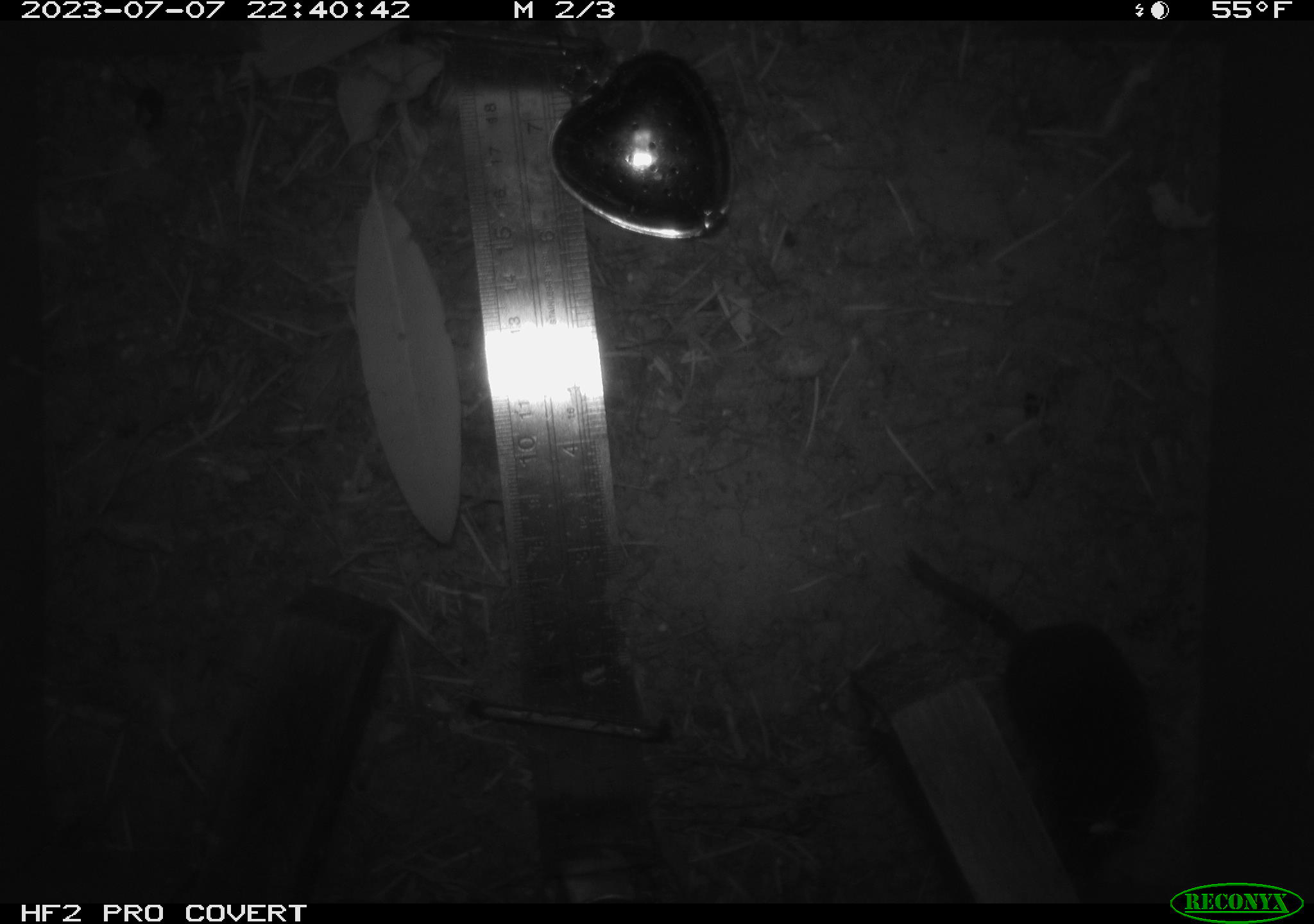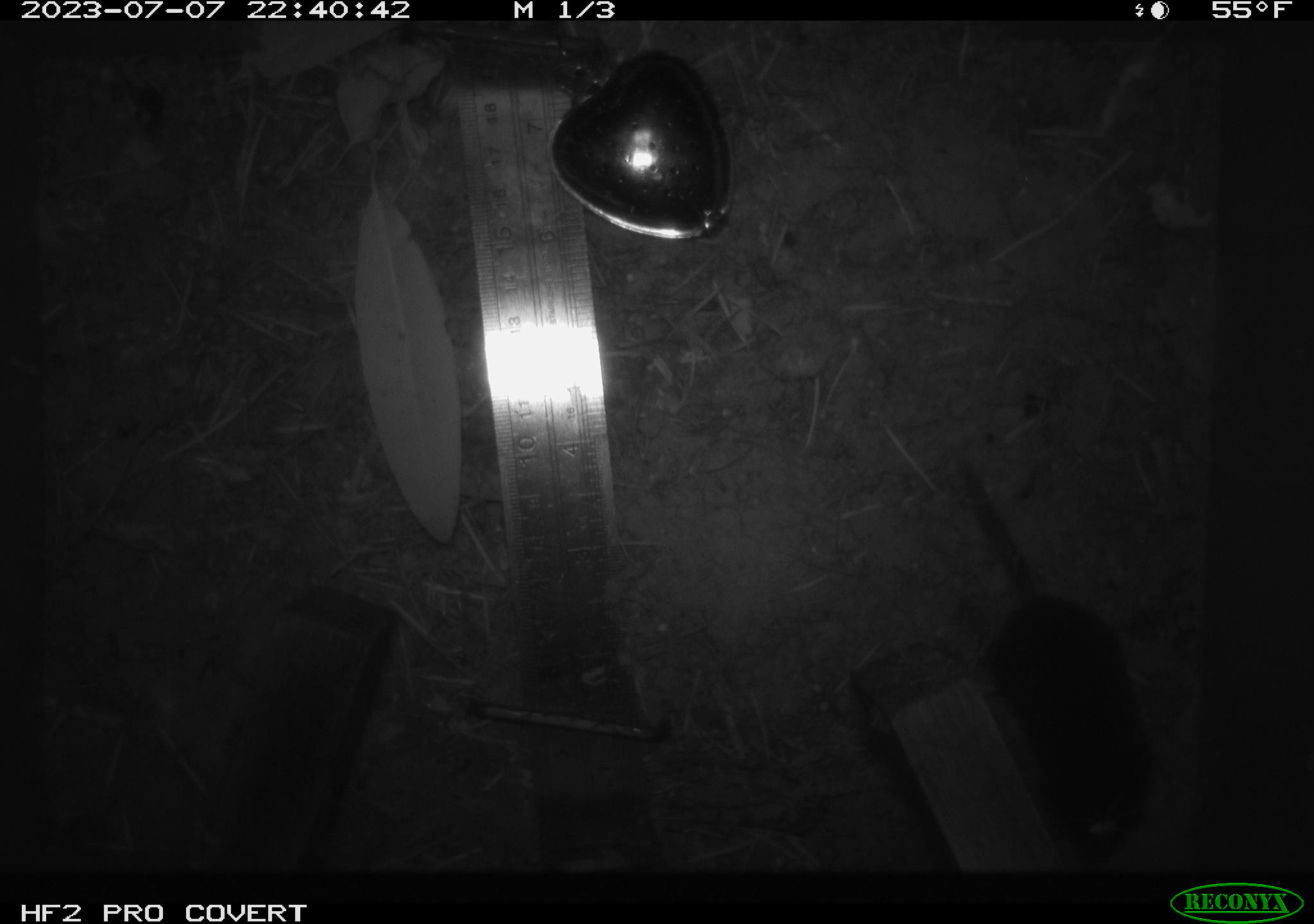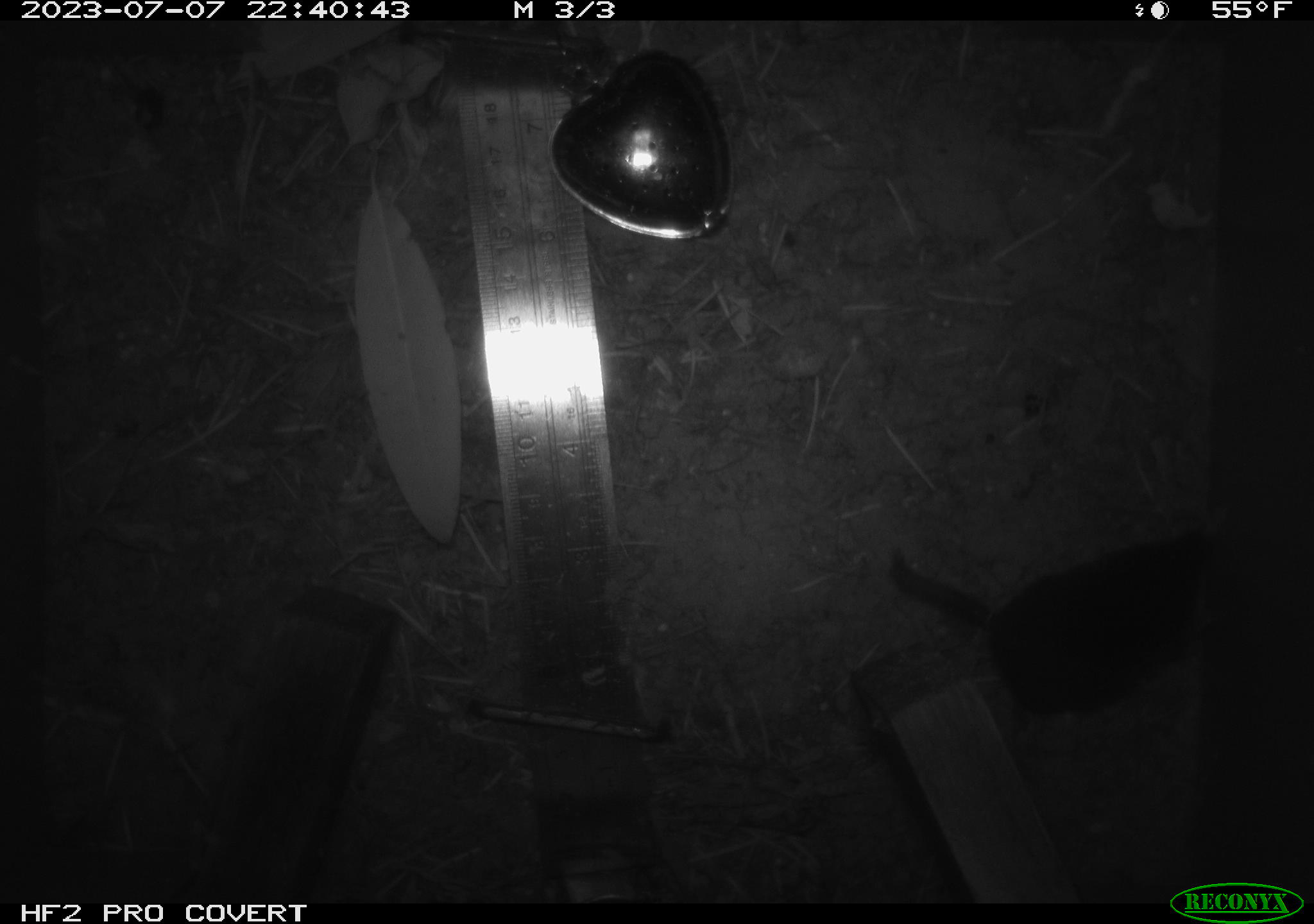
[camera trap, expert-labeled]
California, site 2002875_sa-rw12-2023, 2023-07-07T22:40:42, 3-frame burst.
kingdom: Animalia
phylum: Chordata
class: Mammalia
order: Eulipotyphla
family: Soricidae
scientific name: Soricidae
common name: shrews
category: soricidae family